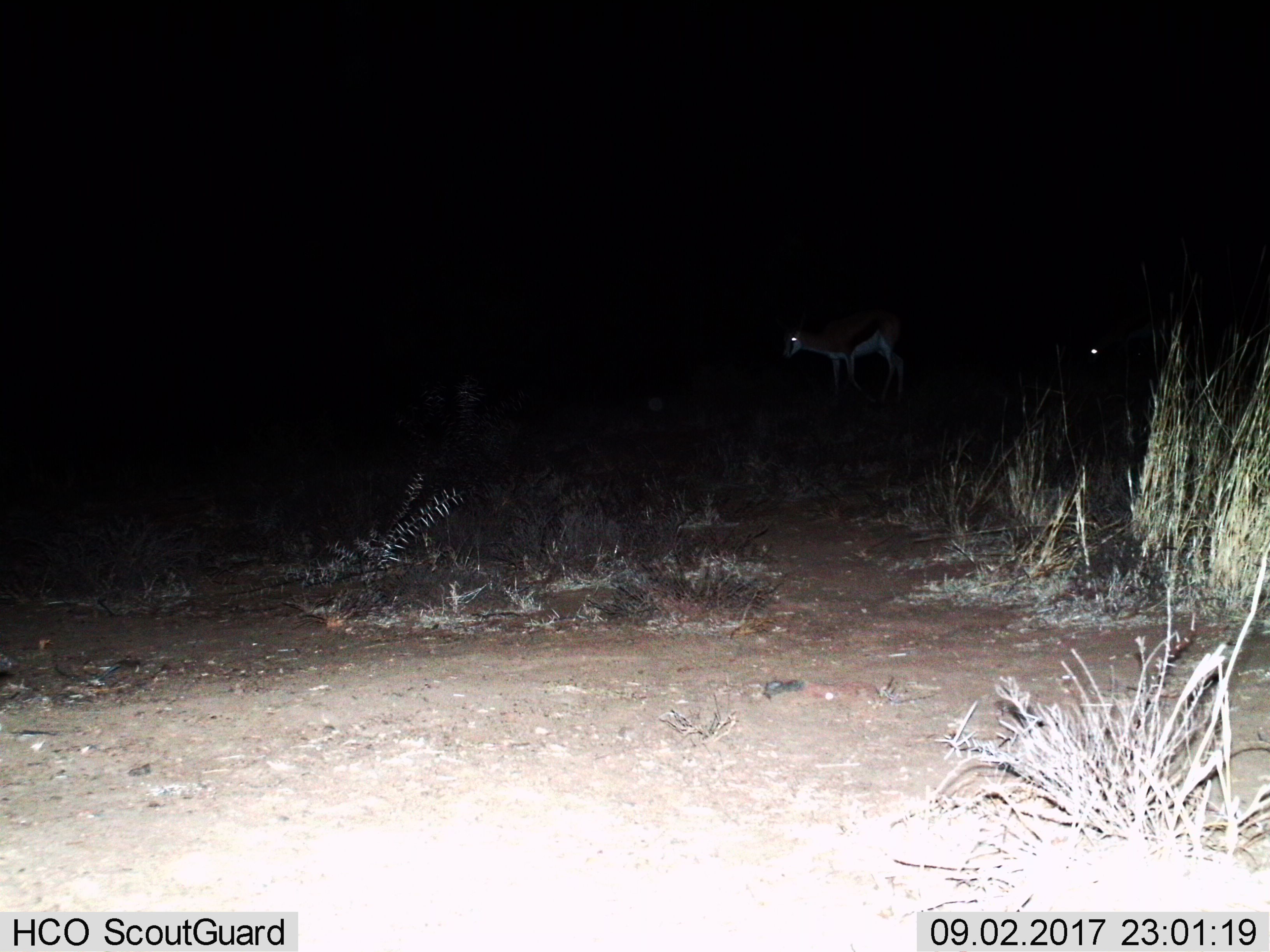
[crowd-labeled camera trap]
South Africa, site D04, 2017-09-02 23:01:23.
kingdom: Animalia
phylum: Chordata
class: Mammalia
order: Artiodactyla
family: Bovidae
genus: Antidorcas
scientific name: Antidorcas marsupialis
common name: springbok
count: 2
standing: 29%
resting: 14%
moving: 71%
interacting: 0%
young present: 0%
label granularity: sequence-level